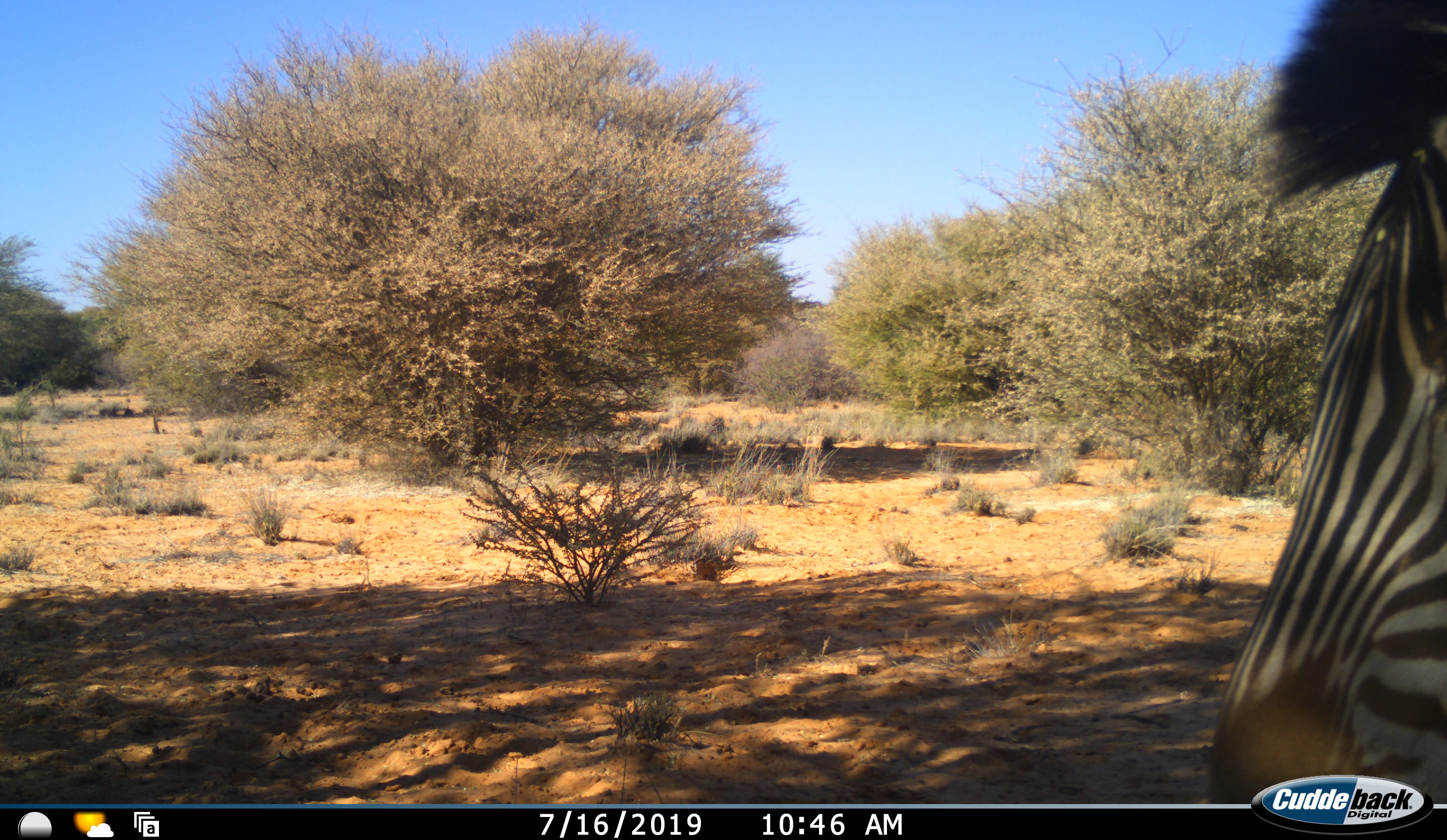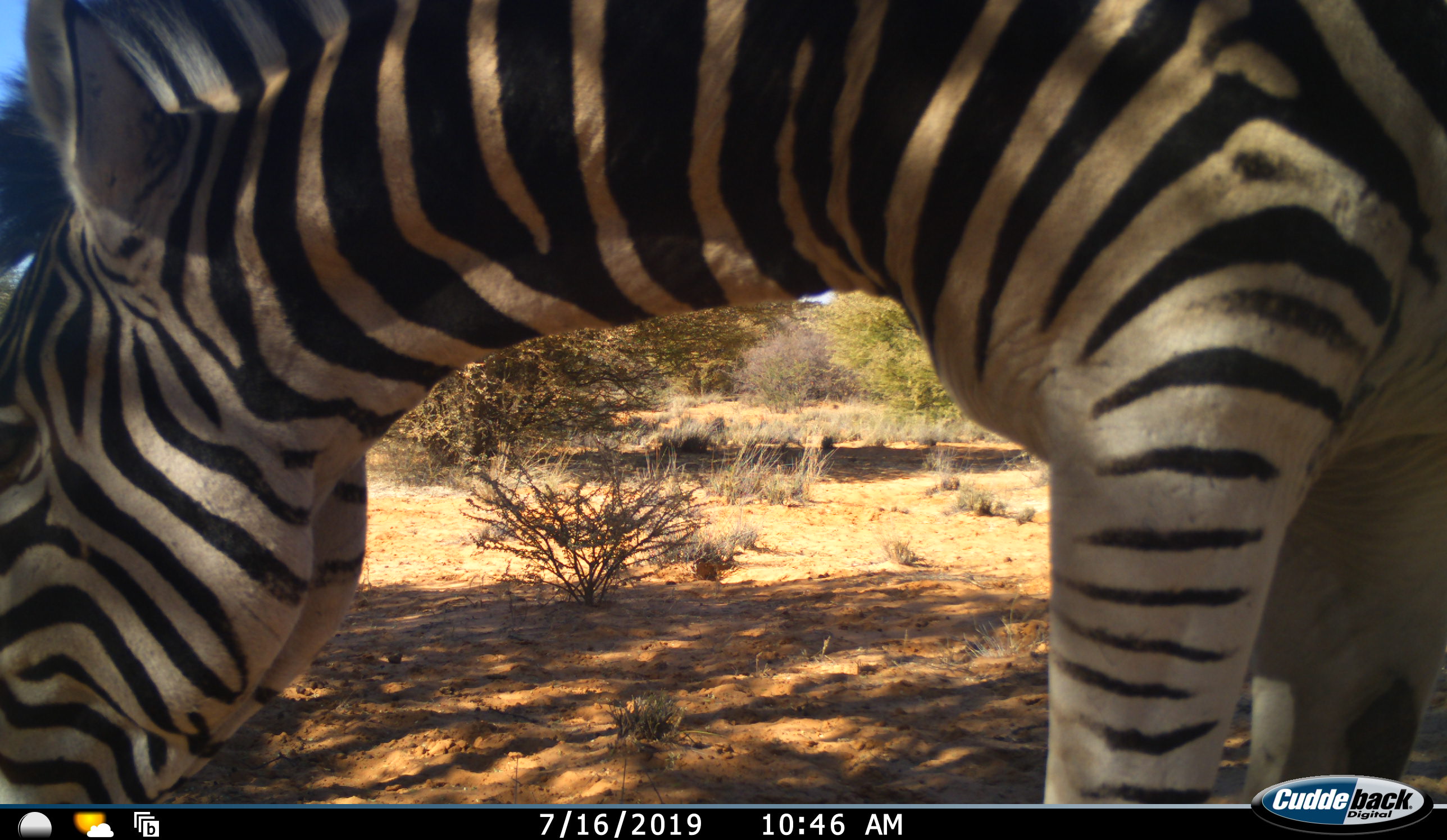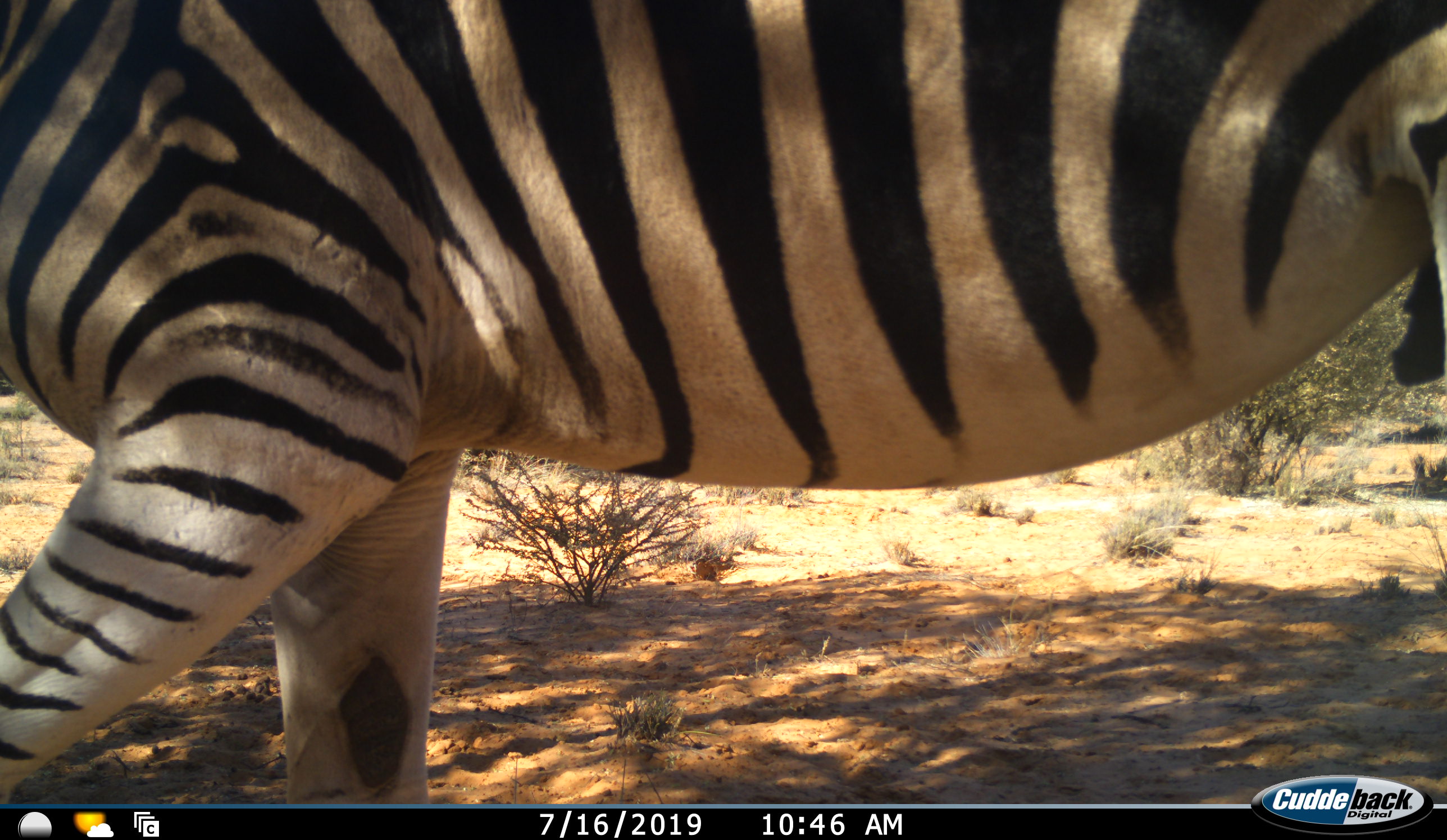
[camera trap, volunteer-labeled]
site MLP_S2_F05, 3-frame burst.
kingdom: Animalia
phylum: Chordata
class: Mammalia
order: Perissodactyla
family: Equidae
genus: Equus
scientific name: Equus quagga burchellii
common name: burchell's zebra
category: zebraburchells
Zebraburchells (burchell's zebra) (Equus quagga burchellii), count 1. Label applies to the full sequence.